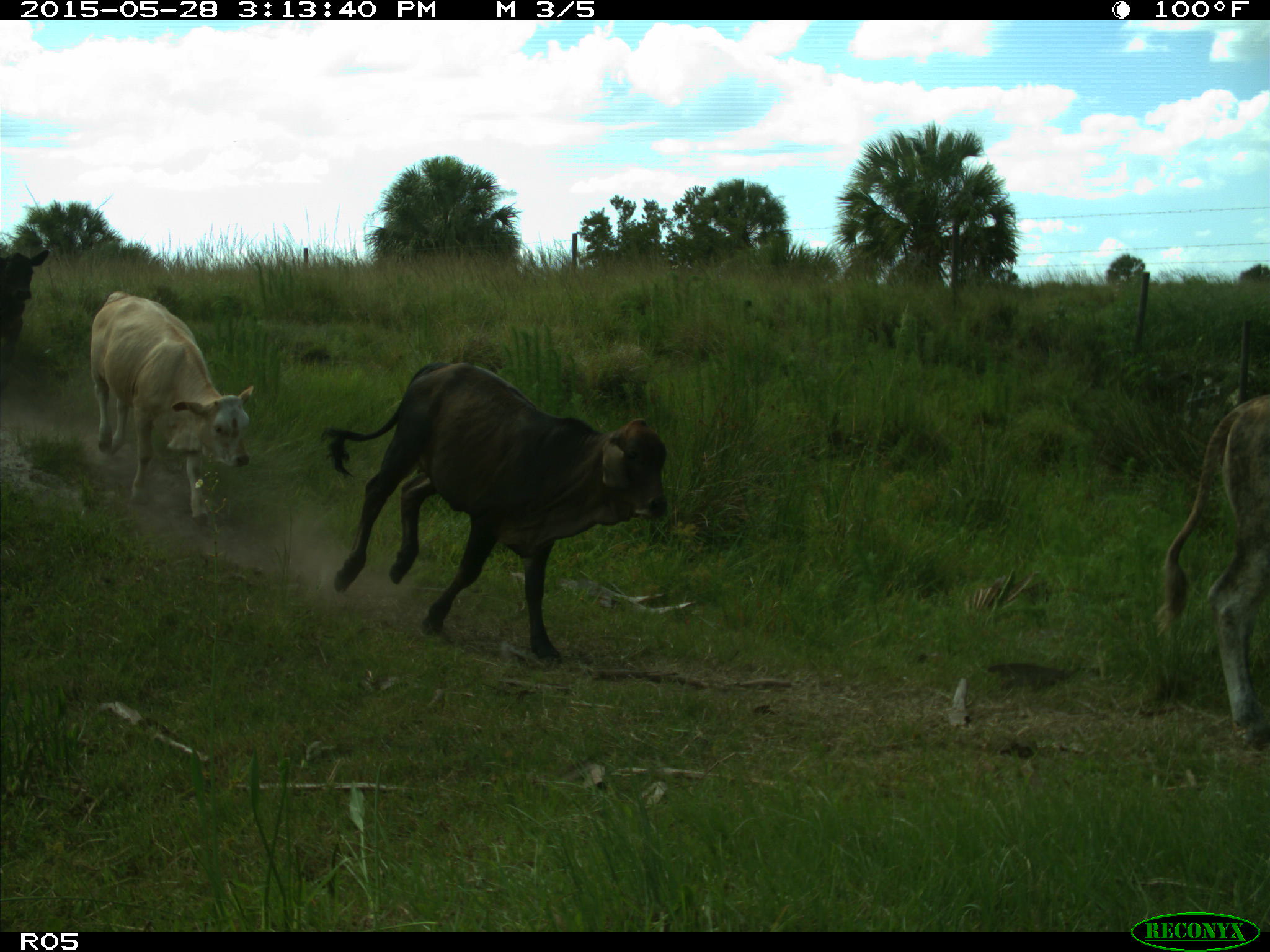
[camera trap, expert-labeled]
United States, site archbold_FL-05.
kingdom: Animalia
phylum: Chordata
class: Mammalia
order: Artiodactyla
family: Bovidae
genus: Bos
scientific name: Bos taurus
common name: domestic cow